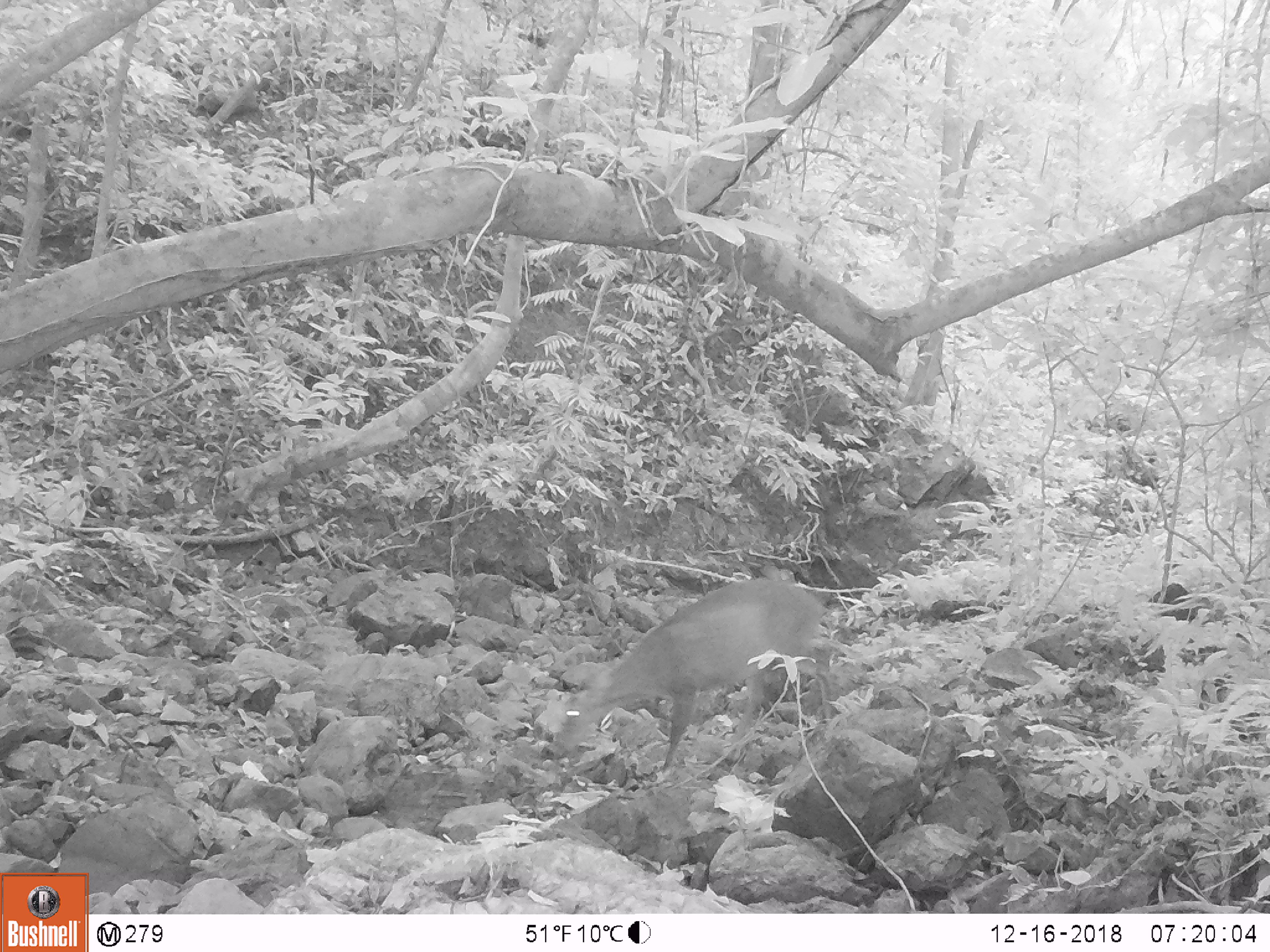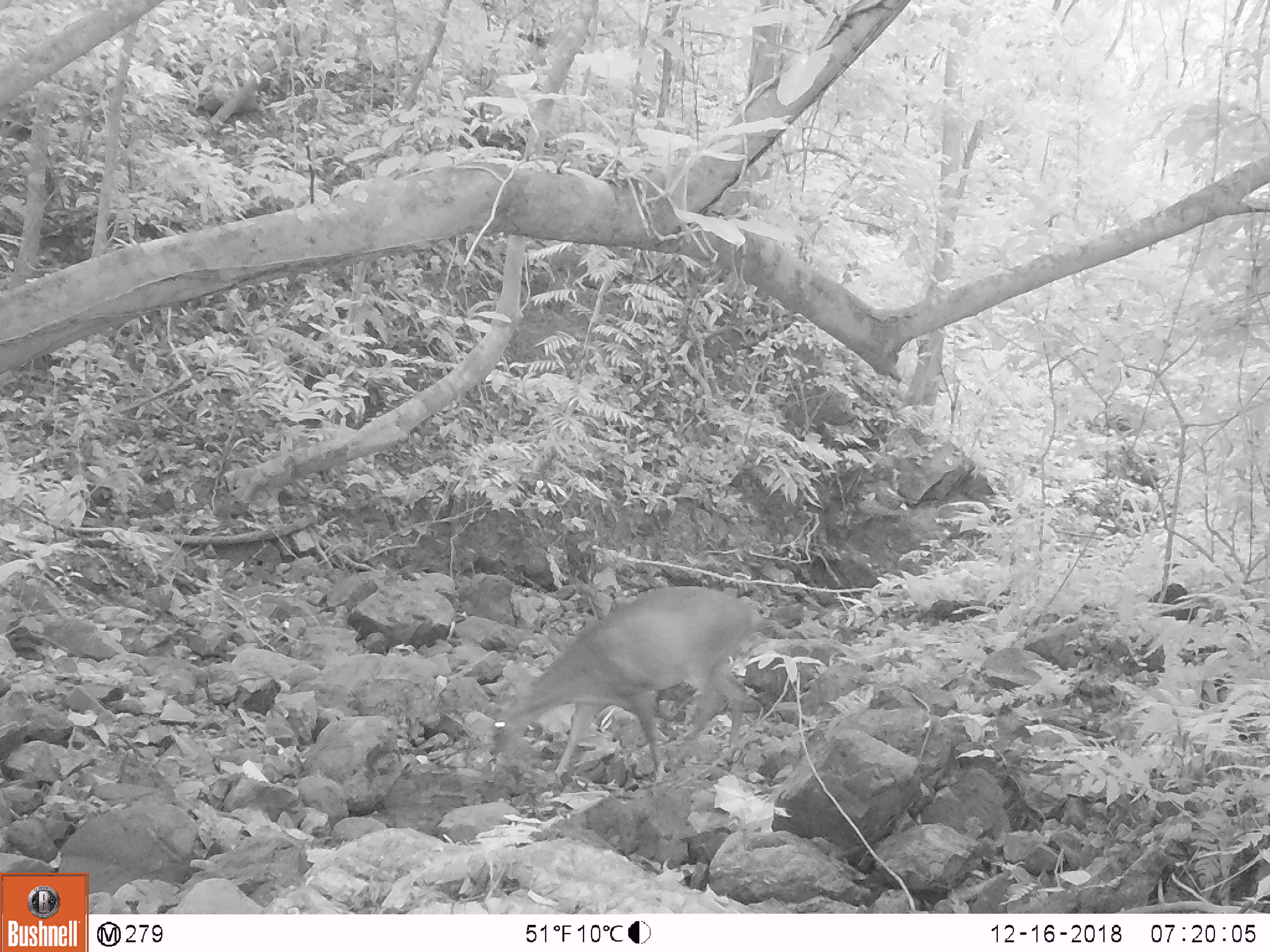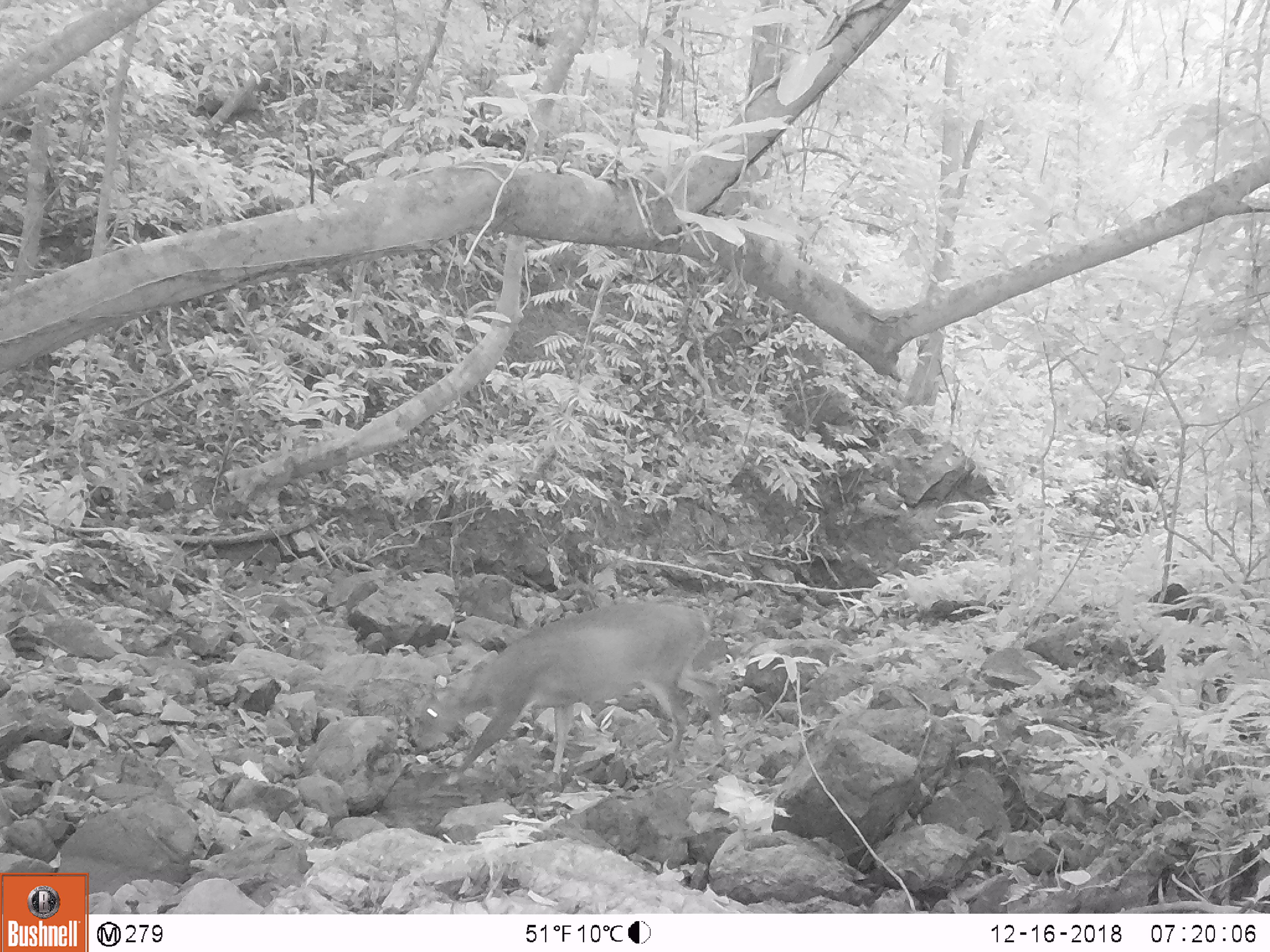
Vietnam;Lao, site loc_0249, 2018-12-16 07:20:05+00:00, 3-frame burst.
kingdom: Animalia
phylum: Chordata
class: Mammalia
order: Artiodactyla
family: Cervidae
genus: Muntiacus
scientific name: Muntiacus vuquangensis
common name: large-antlered muntjac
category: large antlered muntjac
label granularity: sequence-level